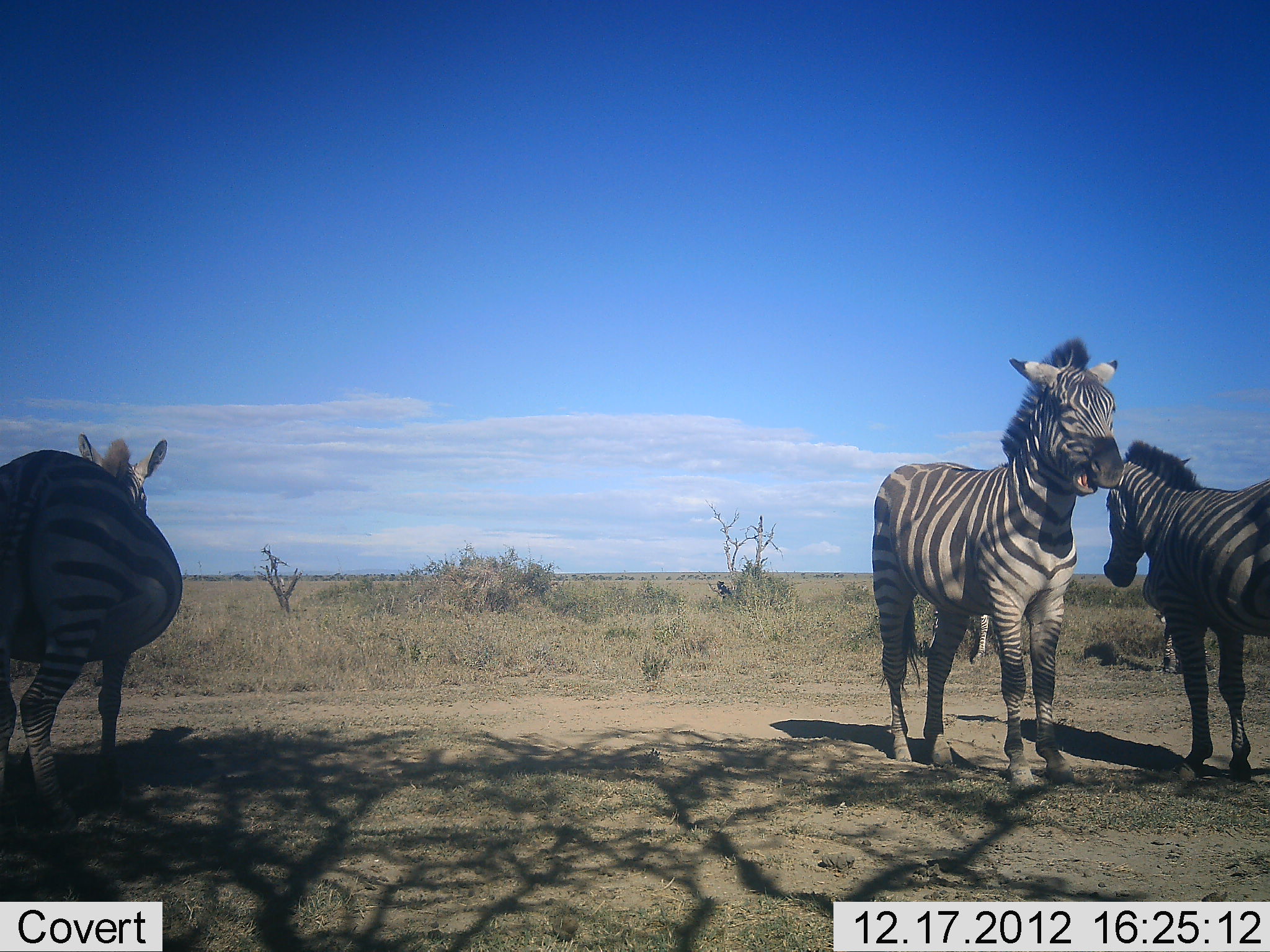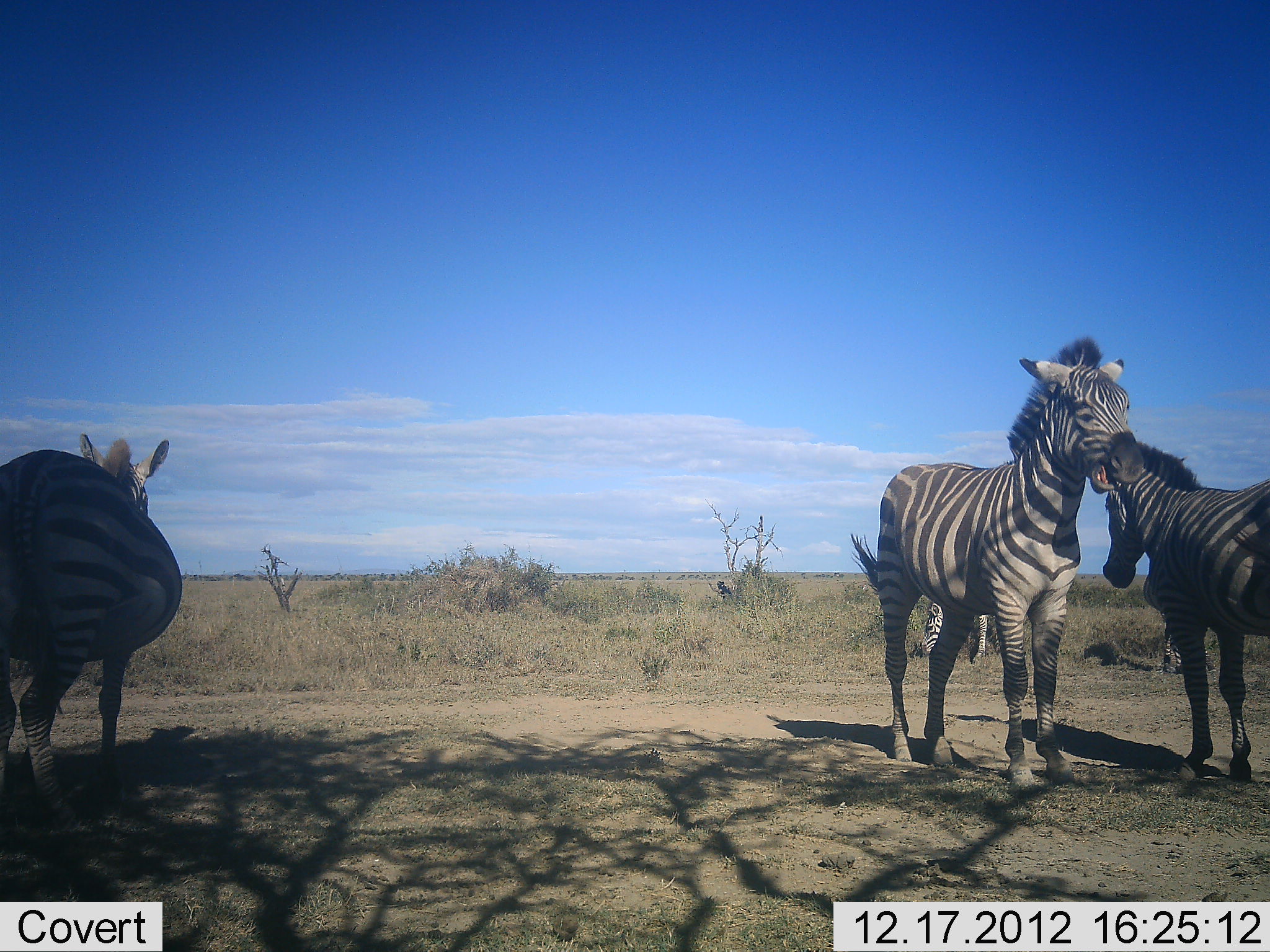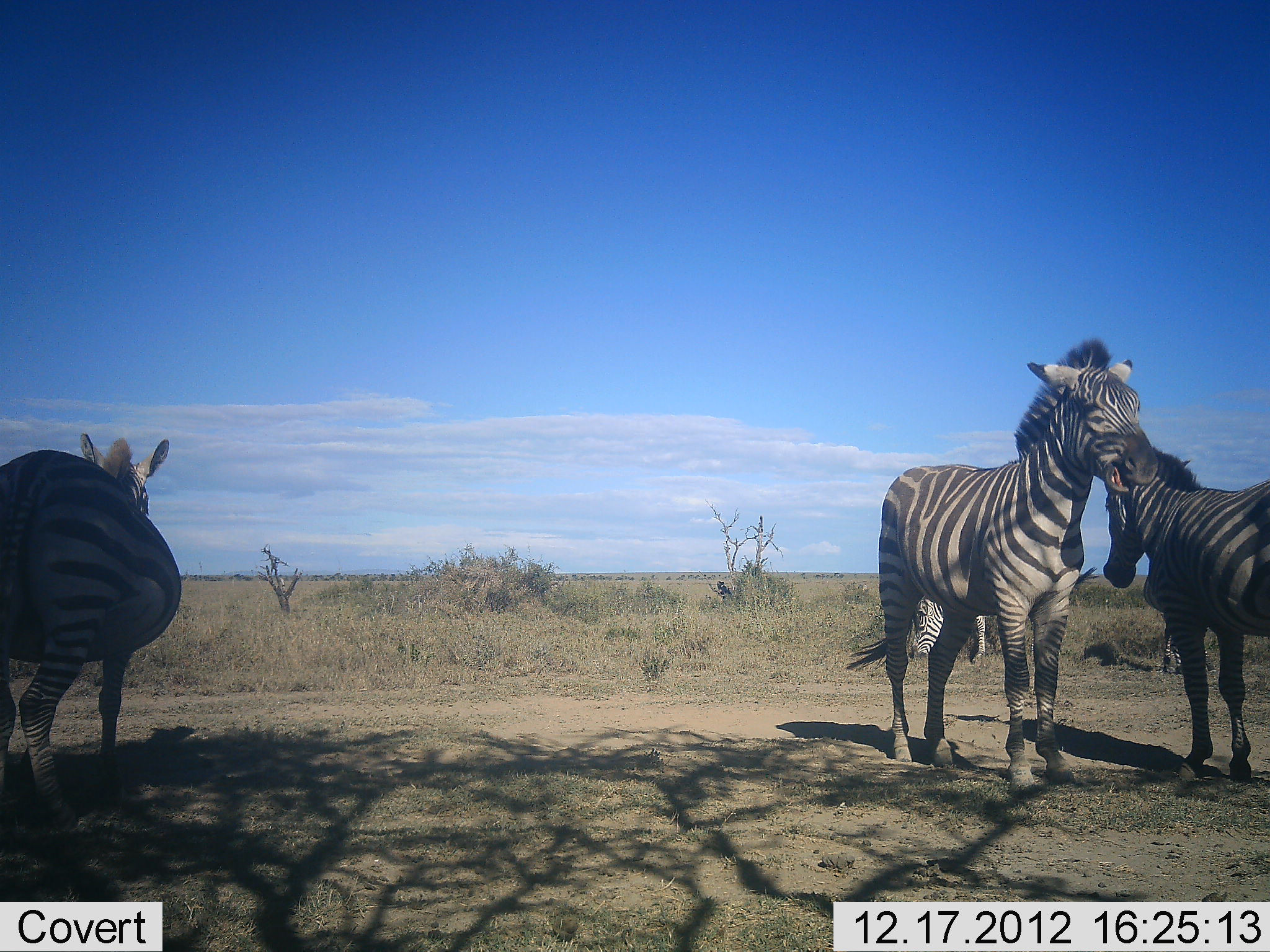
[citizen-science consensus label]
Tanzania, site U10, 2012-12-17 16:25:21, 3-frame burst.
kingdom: Animalia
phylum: Chordata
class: Mammalia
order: Perissodactyla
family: Equidae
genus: Equus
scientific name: Equus quagga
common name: plains zebra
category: zebra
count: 5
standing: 100%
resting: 0%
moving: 0%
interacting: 0%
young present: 20%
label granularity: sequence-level